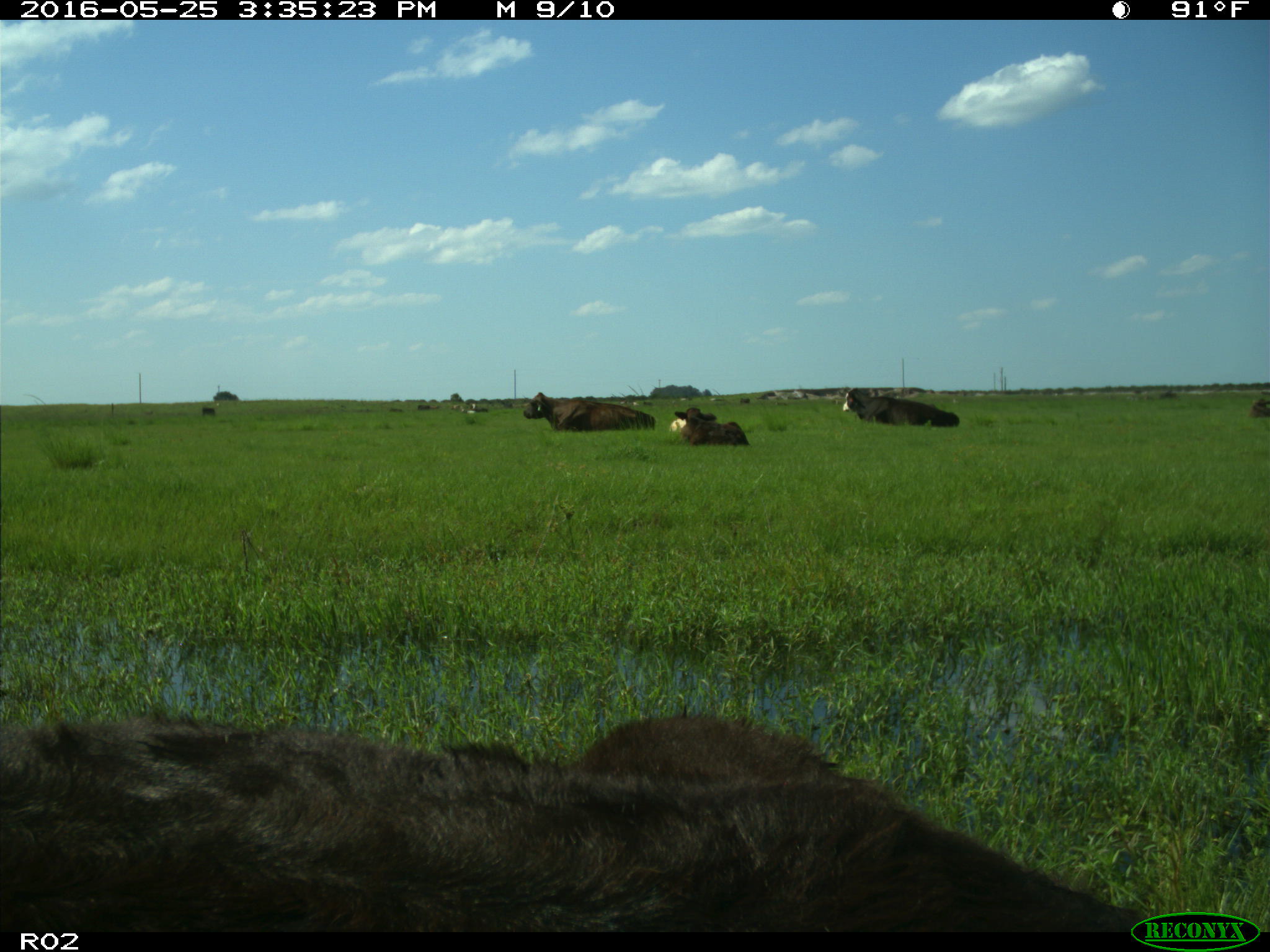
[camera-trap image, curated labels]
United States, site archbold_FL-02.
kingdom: Animalia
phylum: Chordata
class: Mammalia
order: Artiodactyla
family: Bovidae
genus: Bos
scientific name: Bos taurus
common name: domestic cow